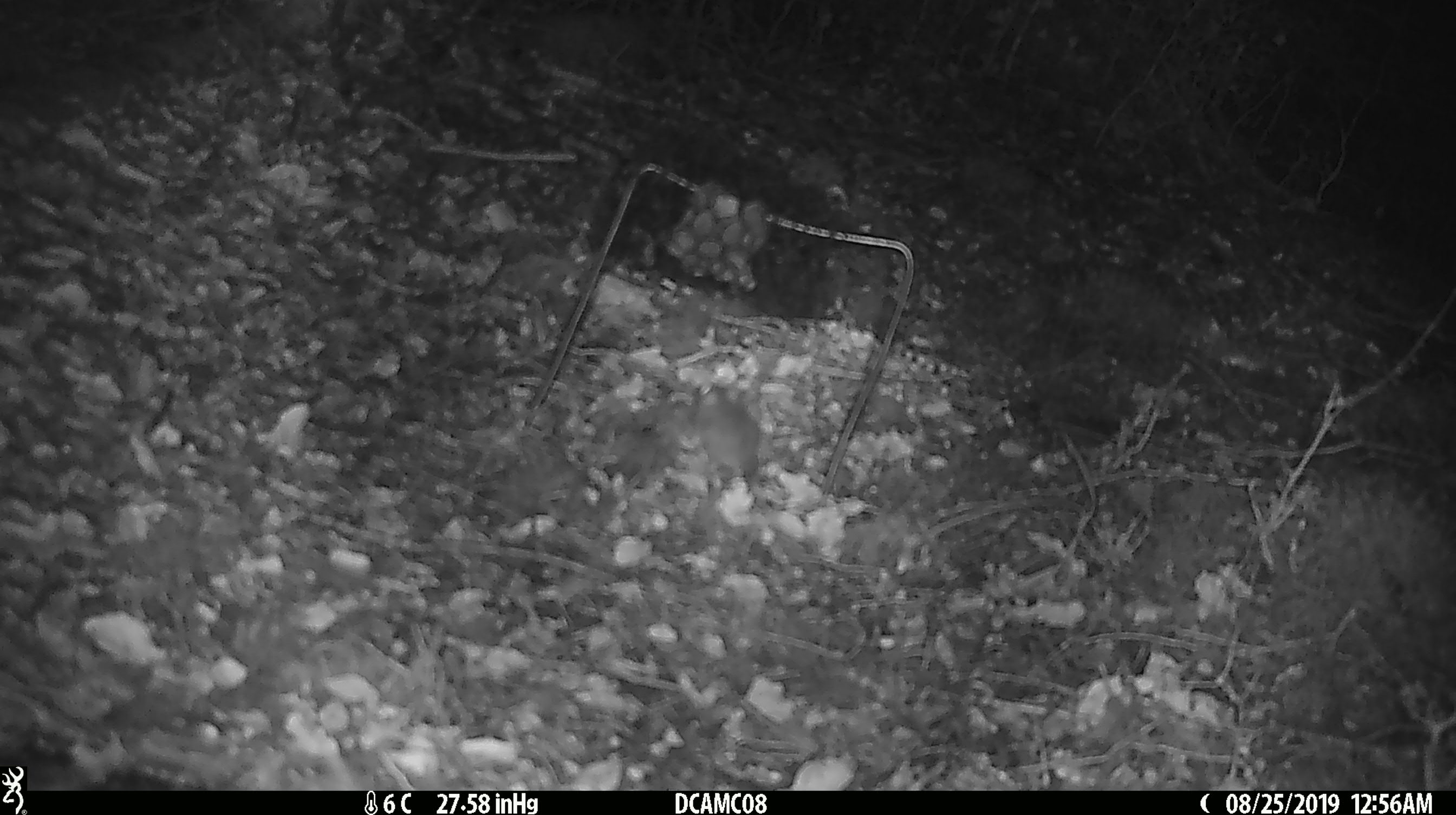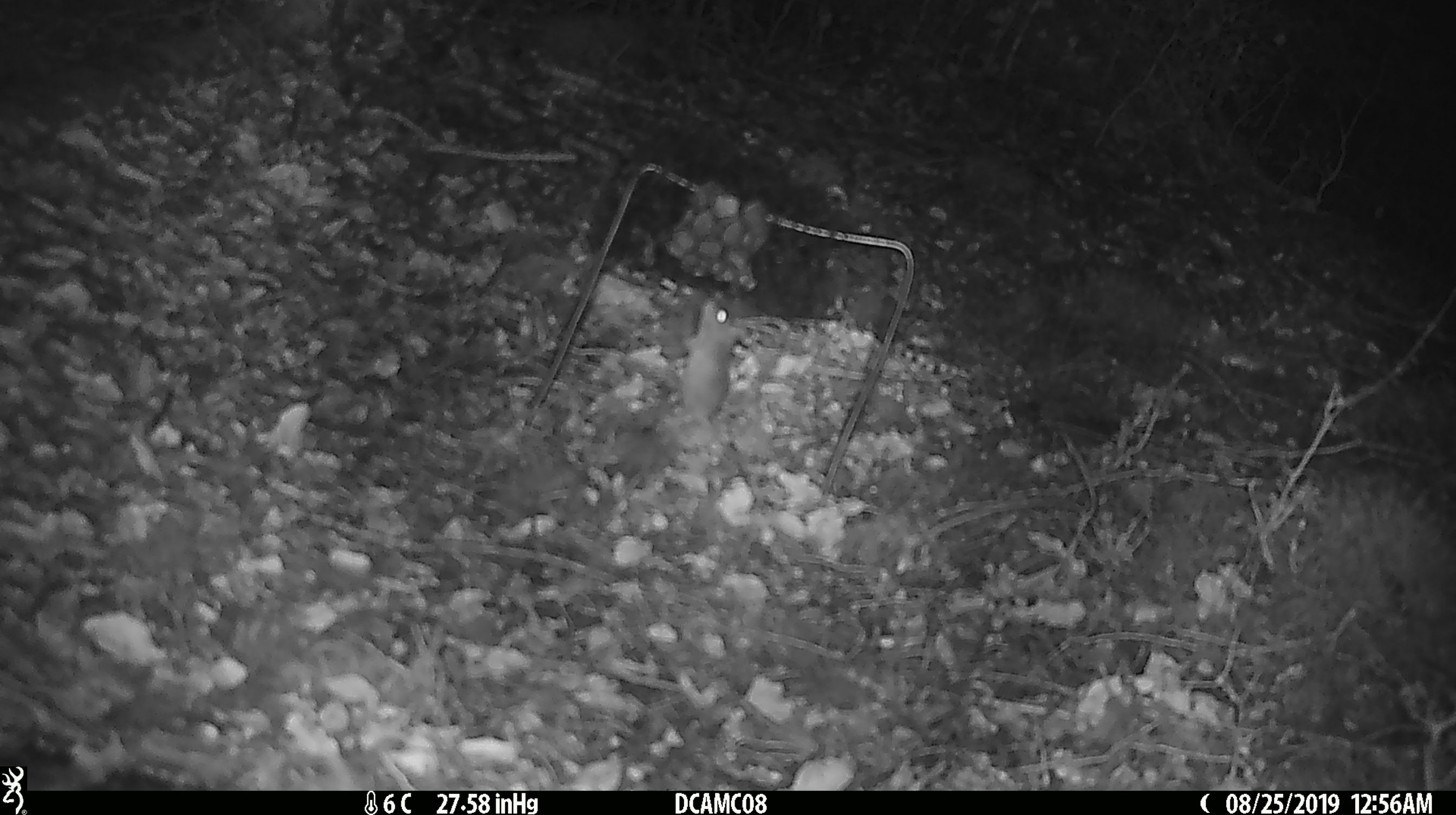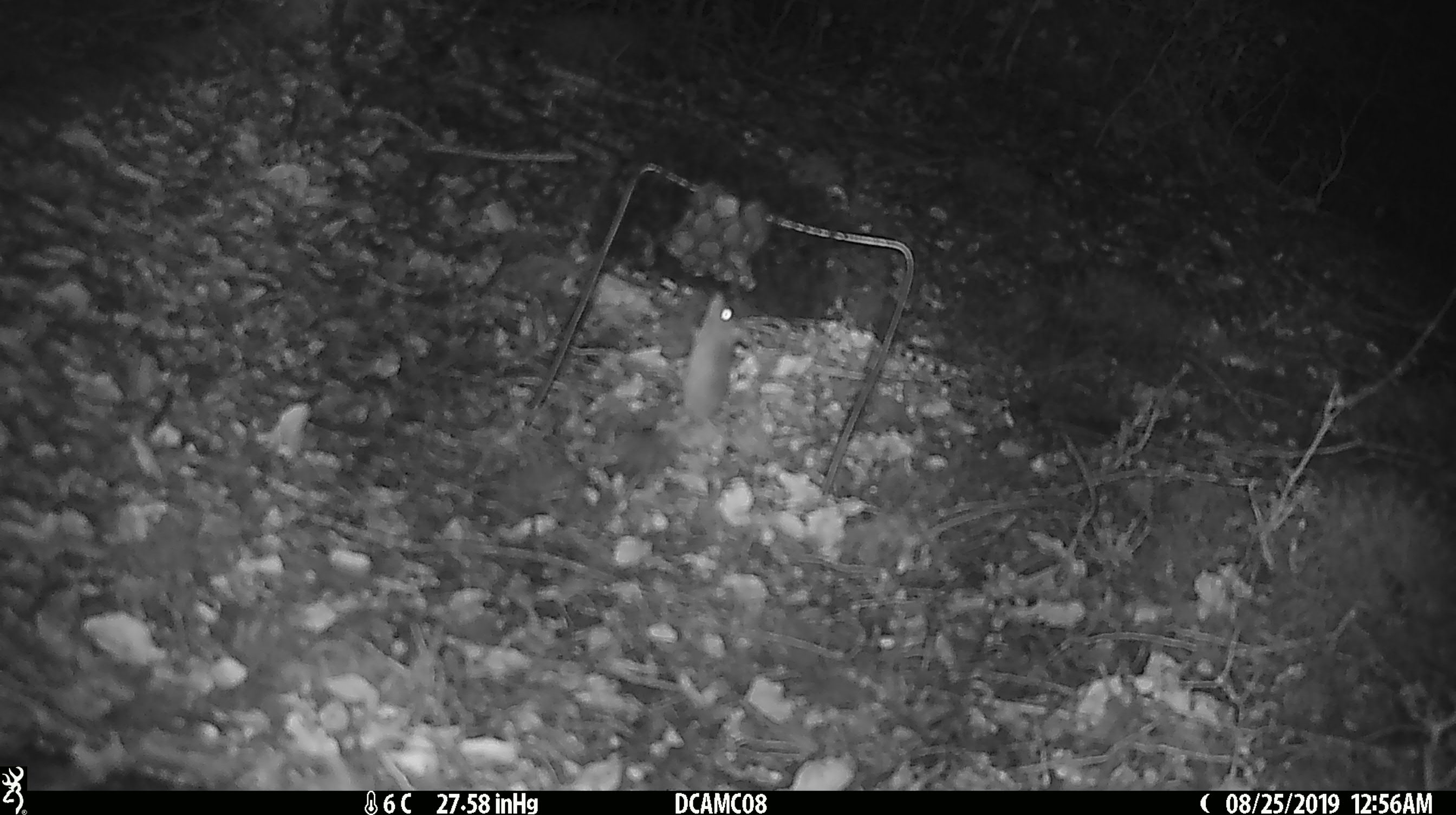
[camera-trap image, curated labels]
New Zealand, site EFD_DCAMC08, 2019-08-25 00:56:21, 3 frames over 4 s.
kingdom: Animalia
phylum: Chordata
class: Mammalia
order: Rodentia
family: Muridae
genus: Mus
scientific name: Mus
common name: mouse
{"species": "mouse (Mus)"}